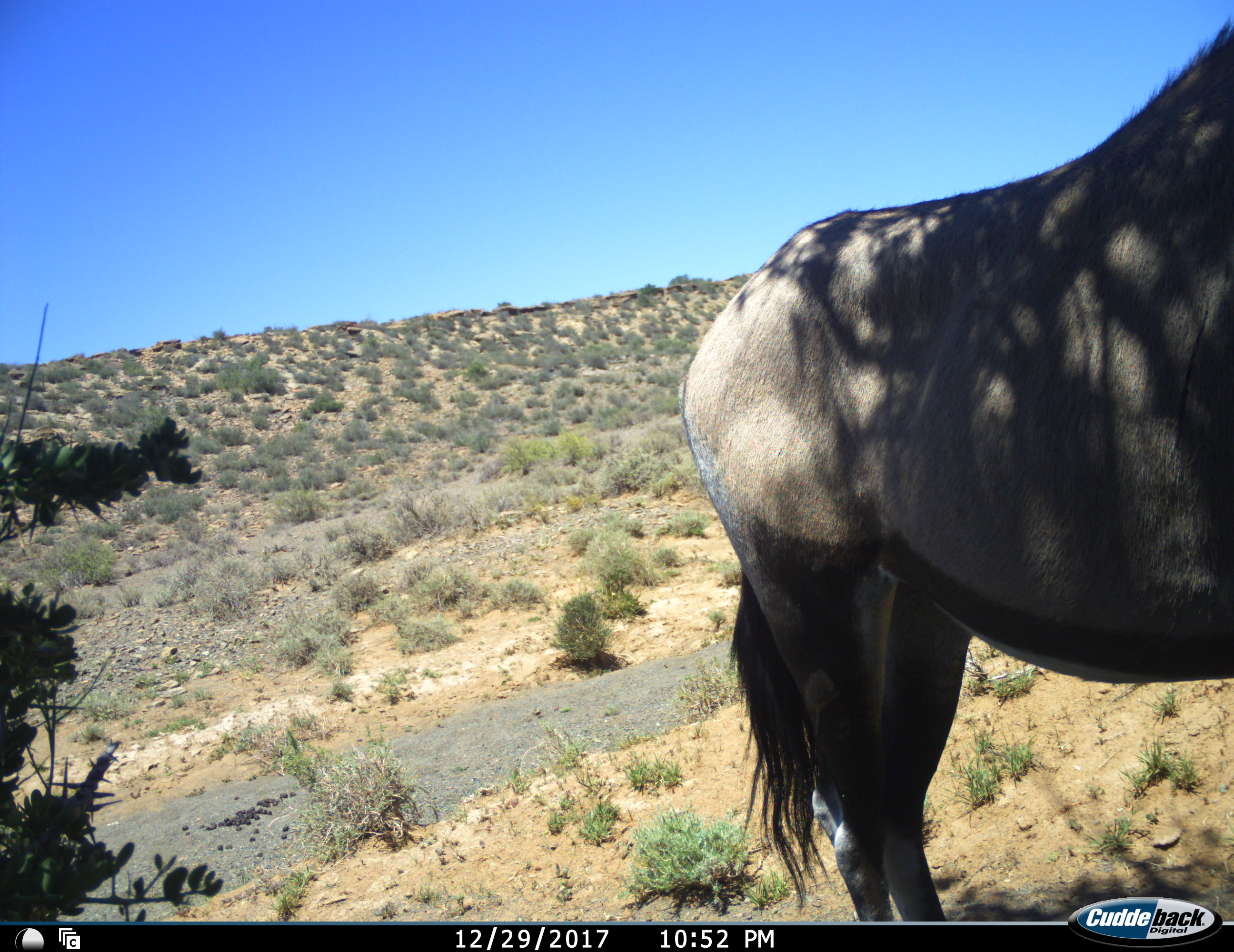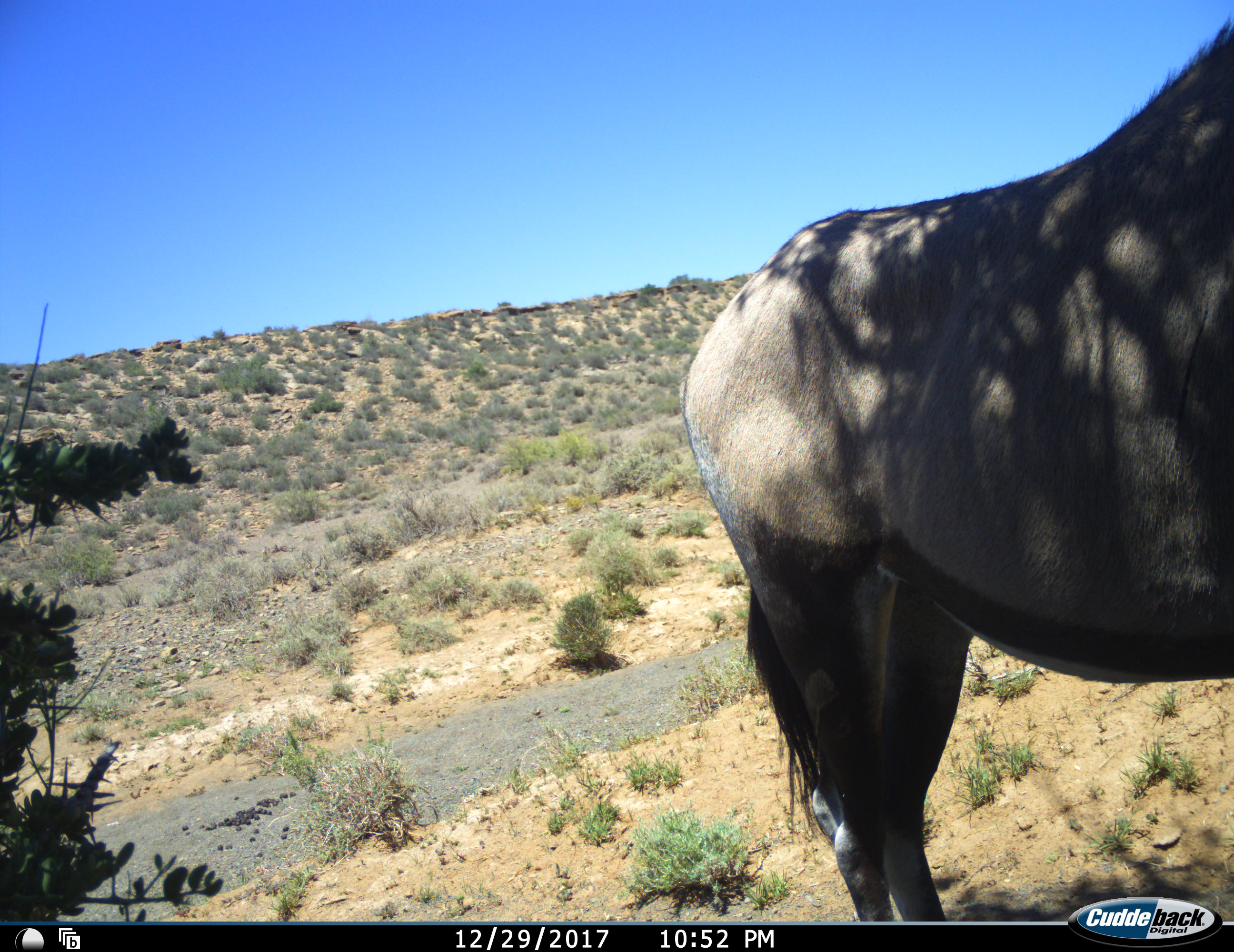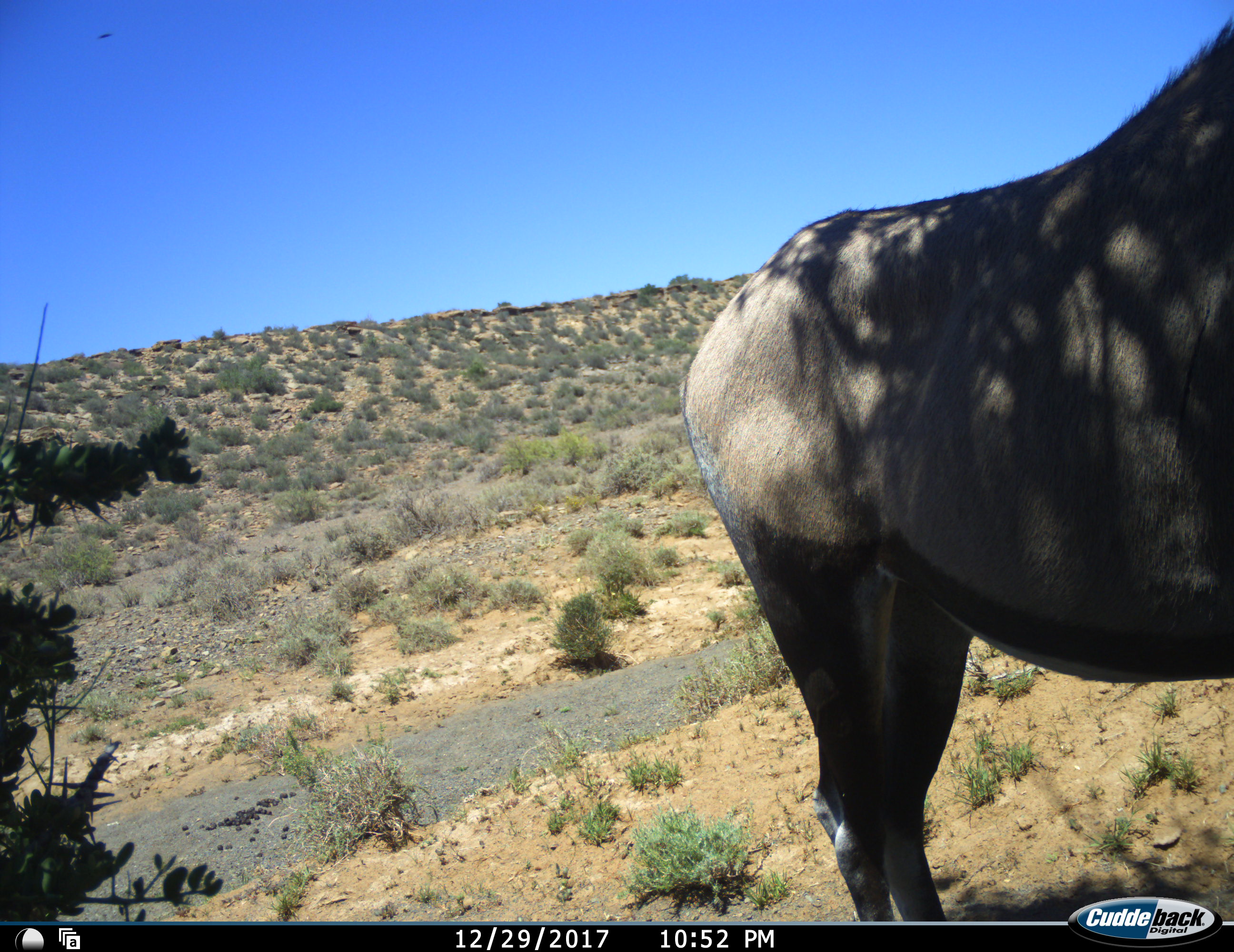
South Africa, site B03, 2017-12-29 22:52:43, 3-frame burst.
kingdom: Animalia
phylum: Chordata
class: Mammalia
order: Artiodactyla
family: Bovidae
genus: Oryx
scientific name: Oryx gazella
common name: gemsbok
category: gemsbokoryx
Gemsbokoryx (gemsbok) (Oryx gazella), count 1. Behavior (volunteer vote fractions): standing 100%, resting 0%, moving 0%, interacting 0%. Young present (vote fraction): 0%. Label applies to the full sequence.